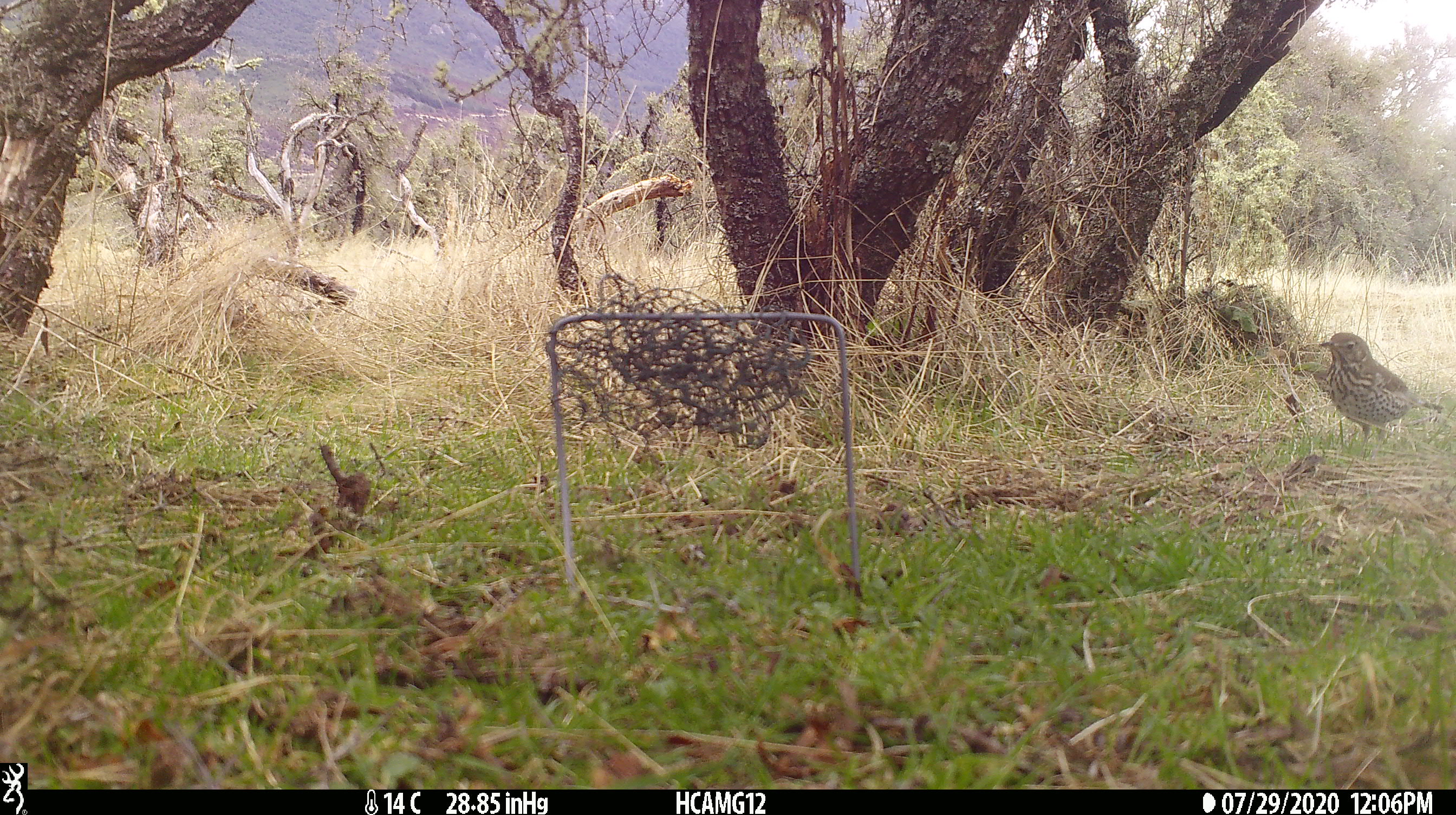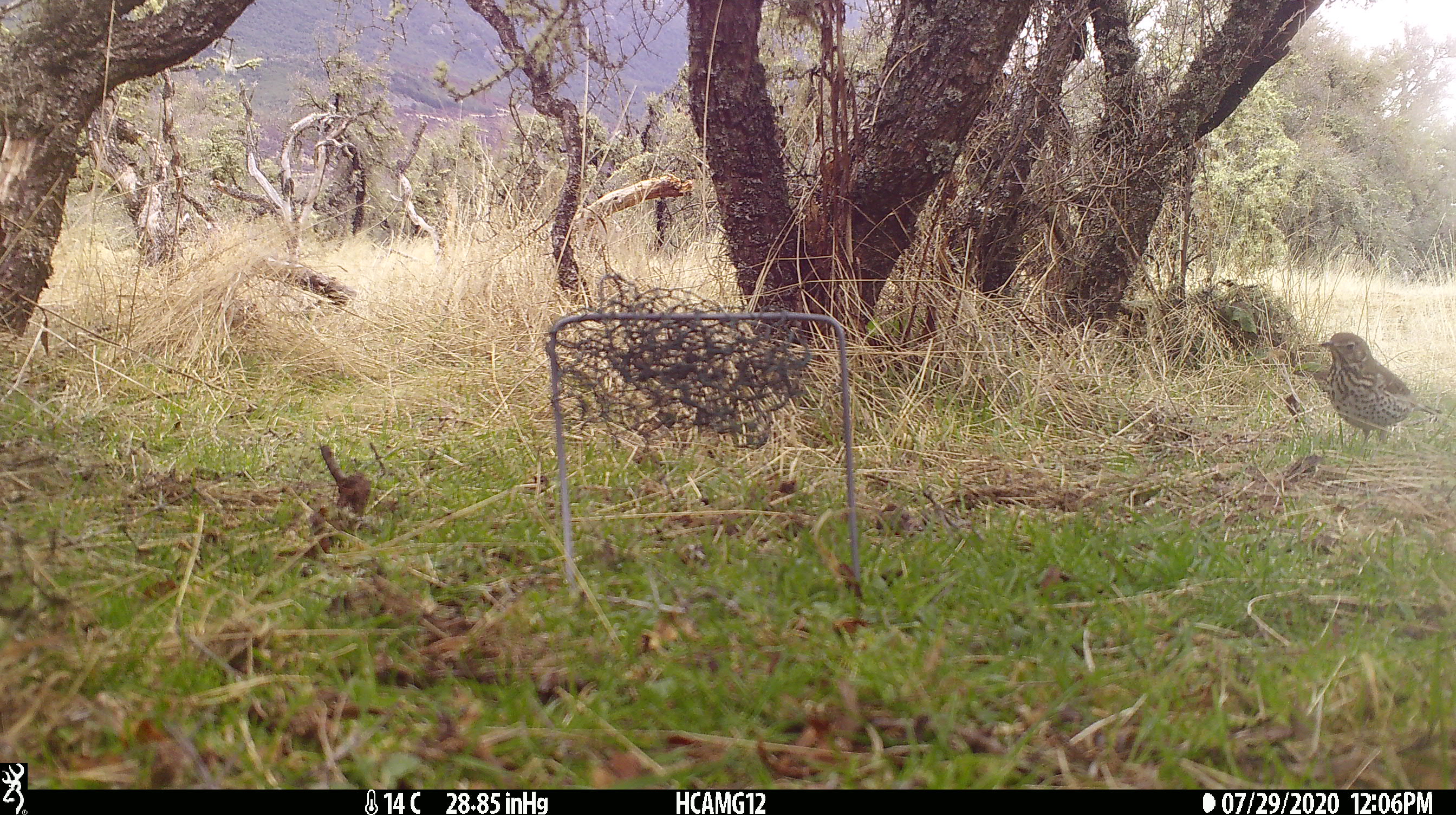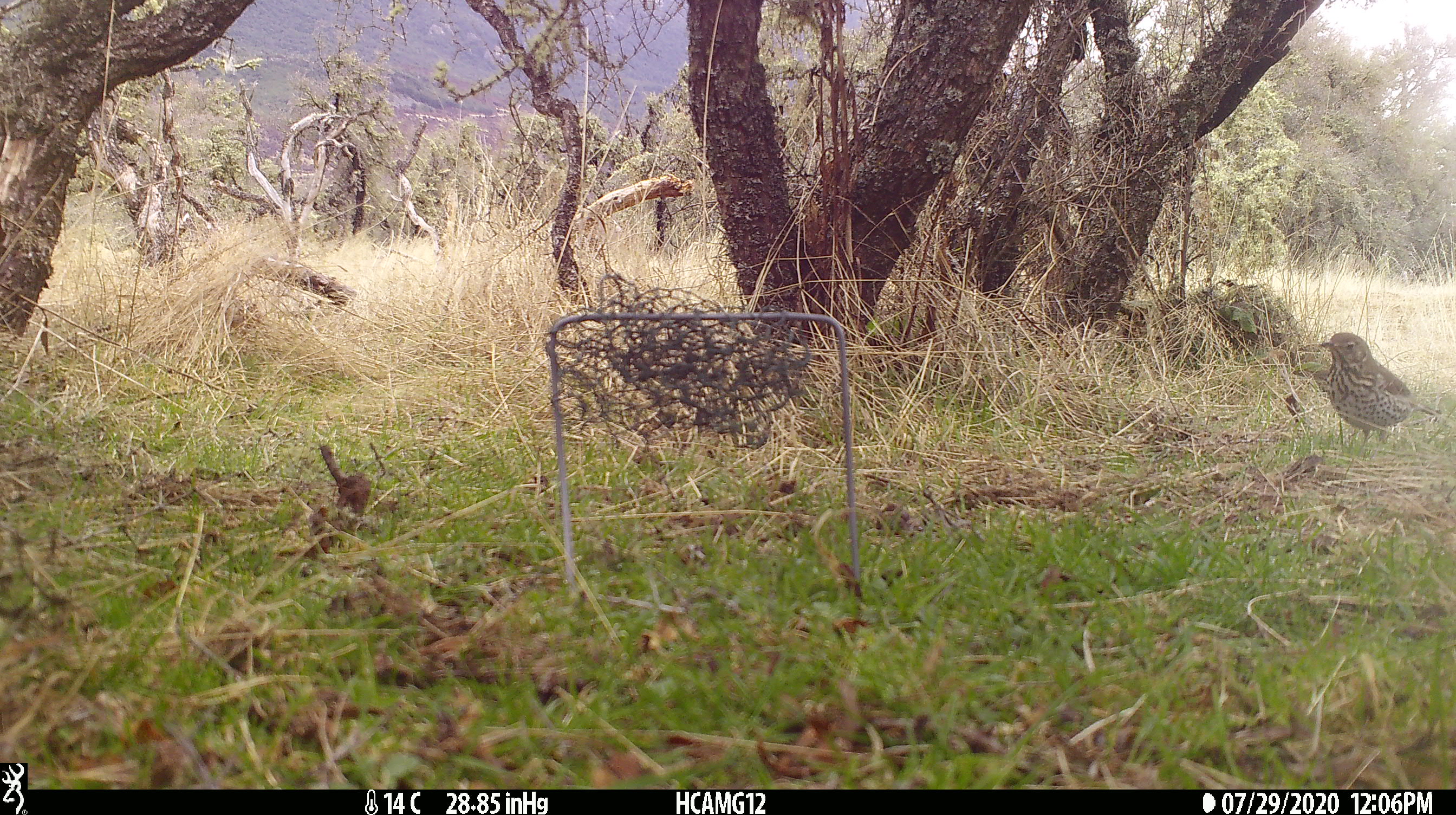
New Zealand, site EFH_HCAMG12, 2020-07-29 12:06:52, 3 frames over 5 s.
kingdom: Animalia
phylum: Chordata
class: Aves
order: Passeriformes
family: Turdidae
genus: Turdus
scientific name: Turdus philomelos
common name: song thrush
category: thrush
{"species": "thrush (song thrush) (Turdus philomelos)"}